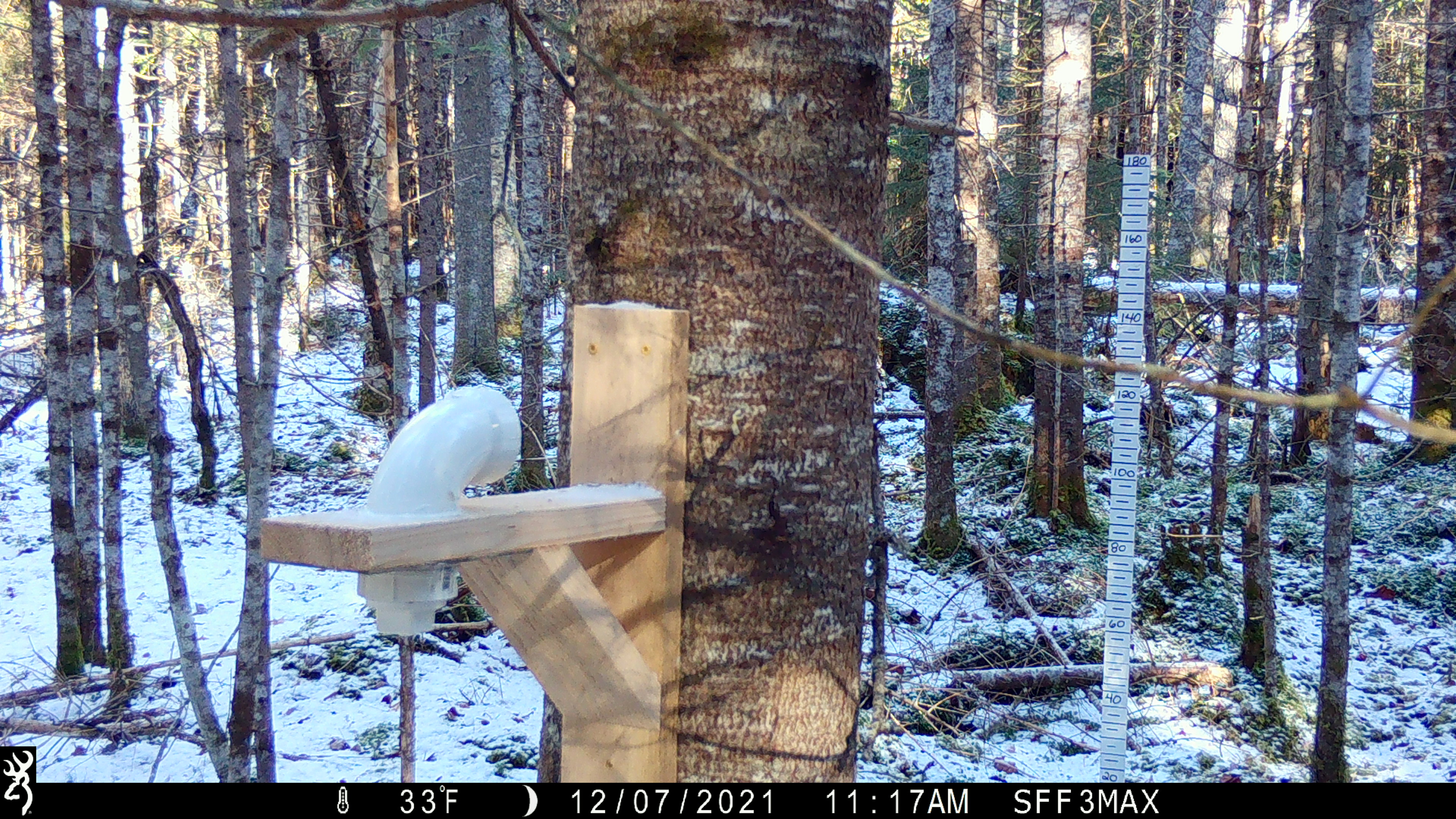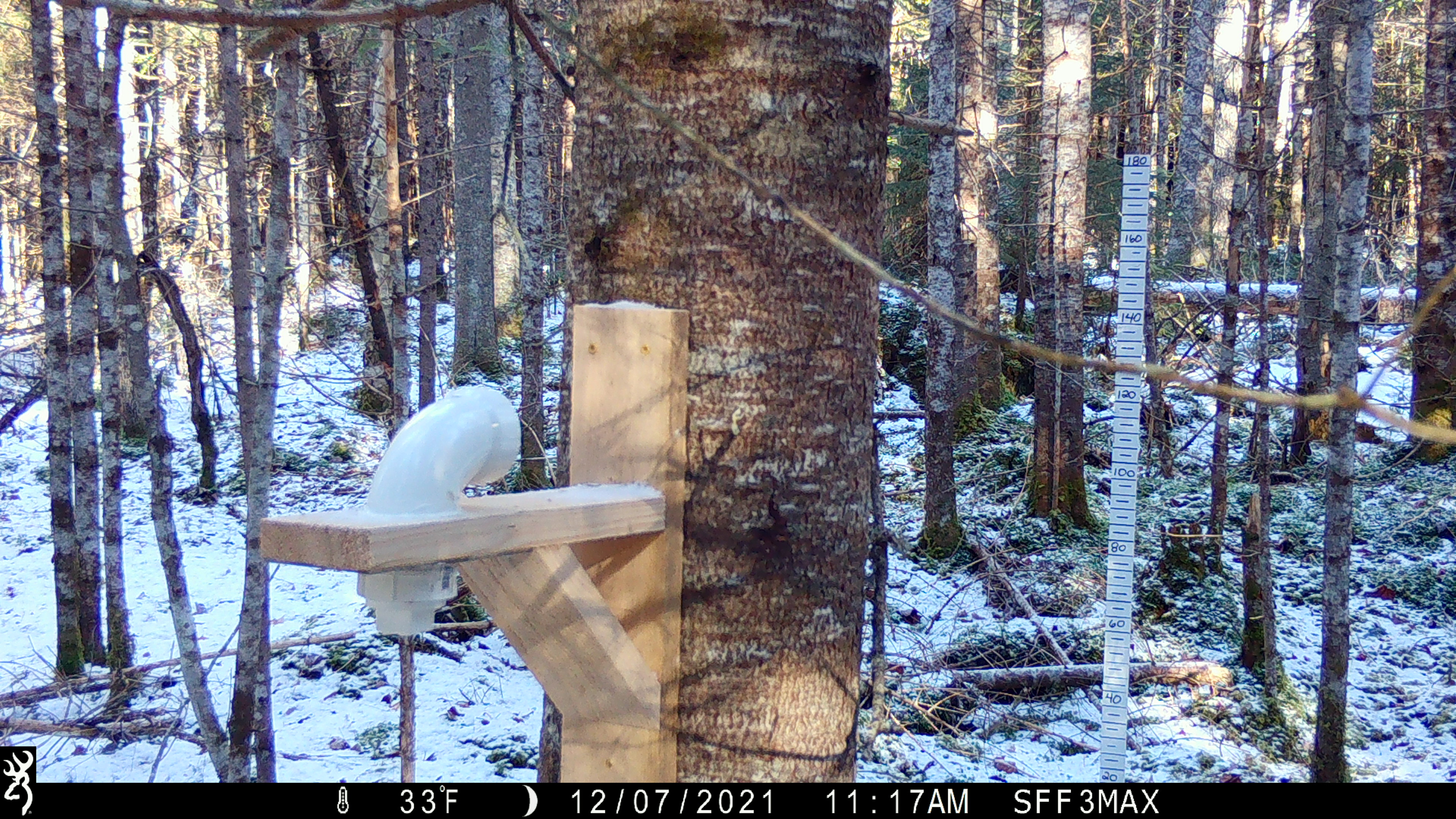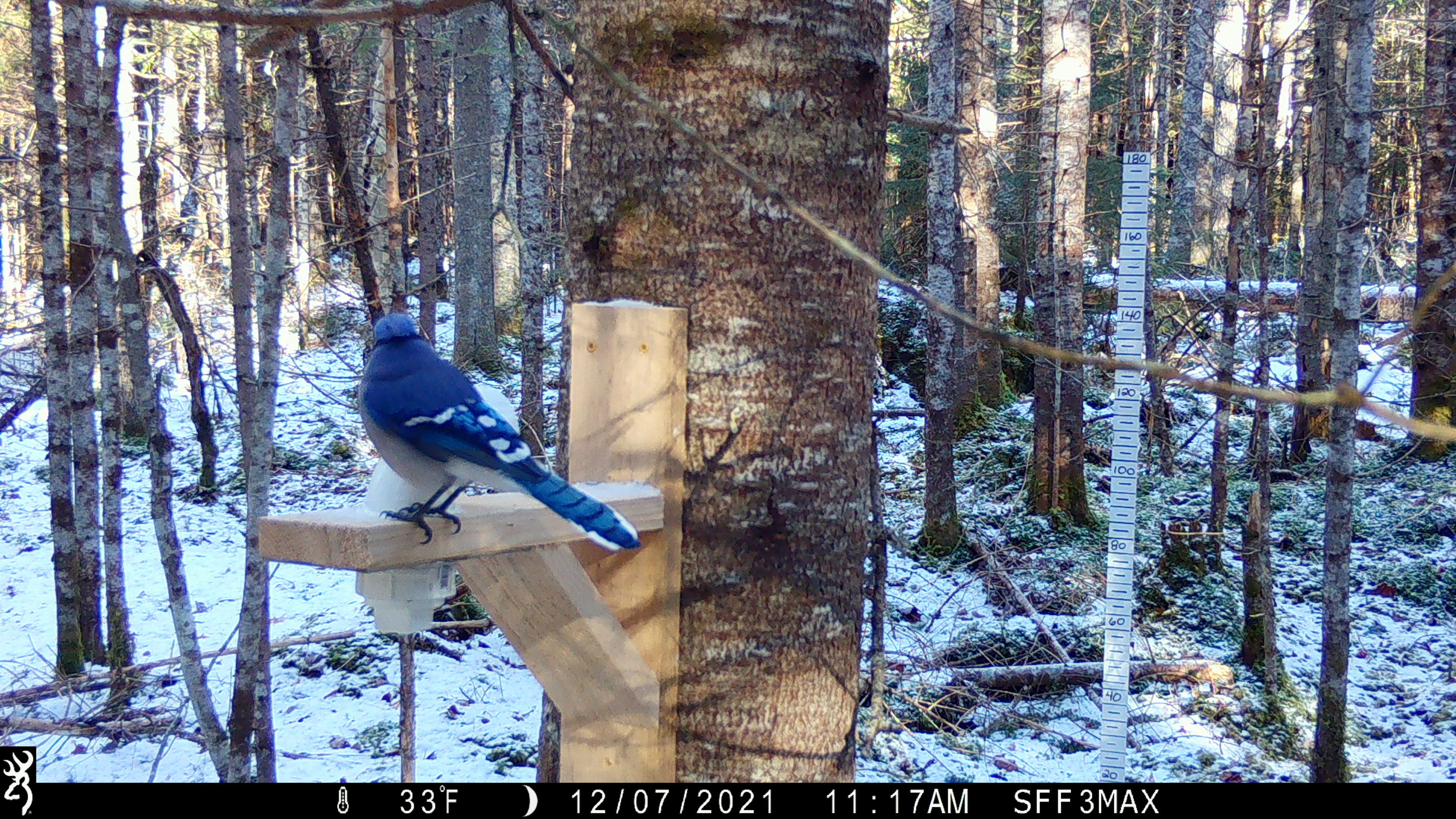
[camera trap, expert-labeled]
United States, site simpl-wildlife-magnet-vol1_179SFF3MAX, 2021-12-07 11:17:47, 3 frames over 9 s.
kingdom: Animalia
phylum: Chordata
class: Aves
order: Passeriformes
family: Corvidae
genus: Cyanocitta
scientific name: Cyanocitta cristata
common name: blue jay